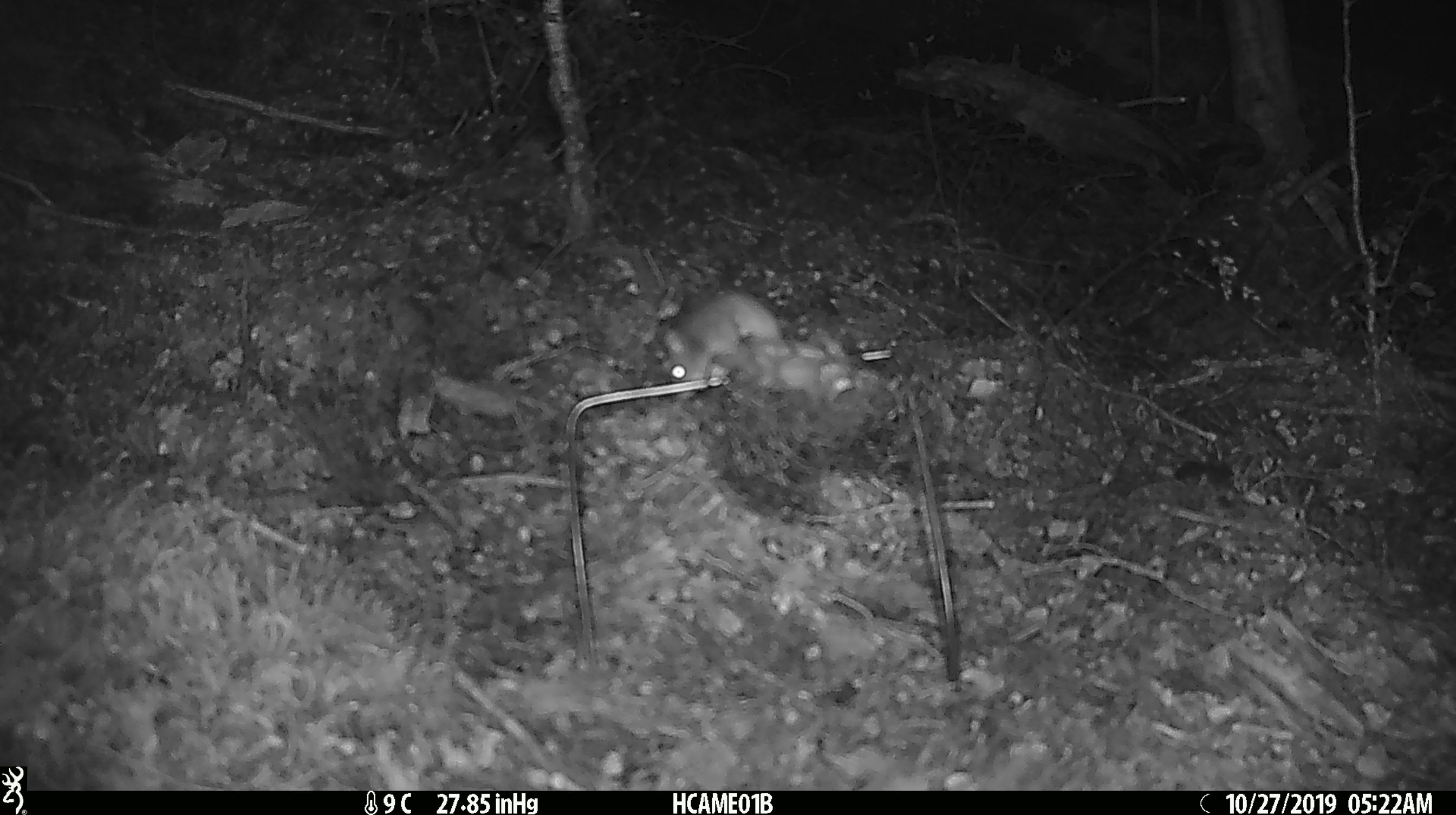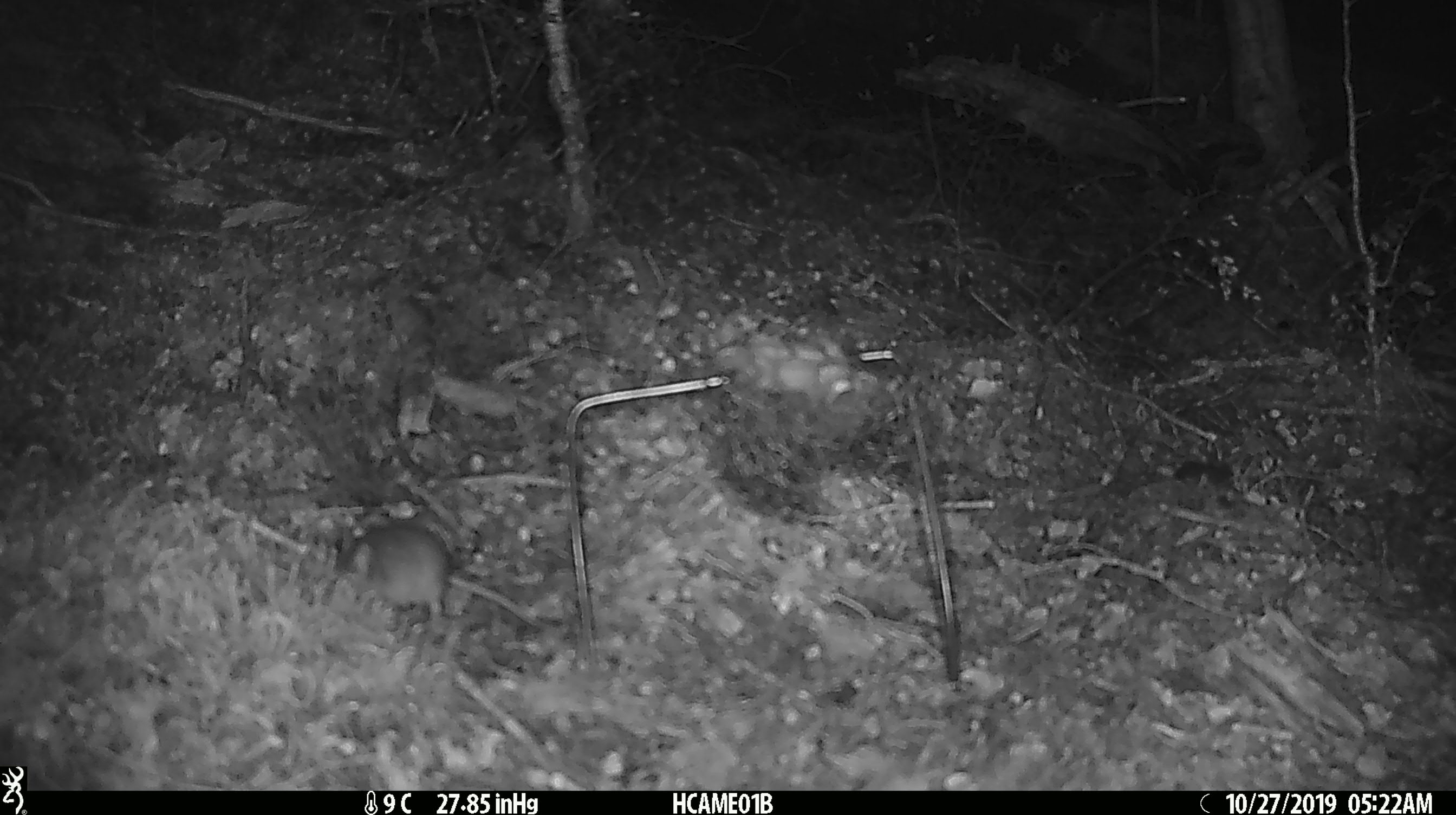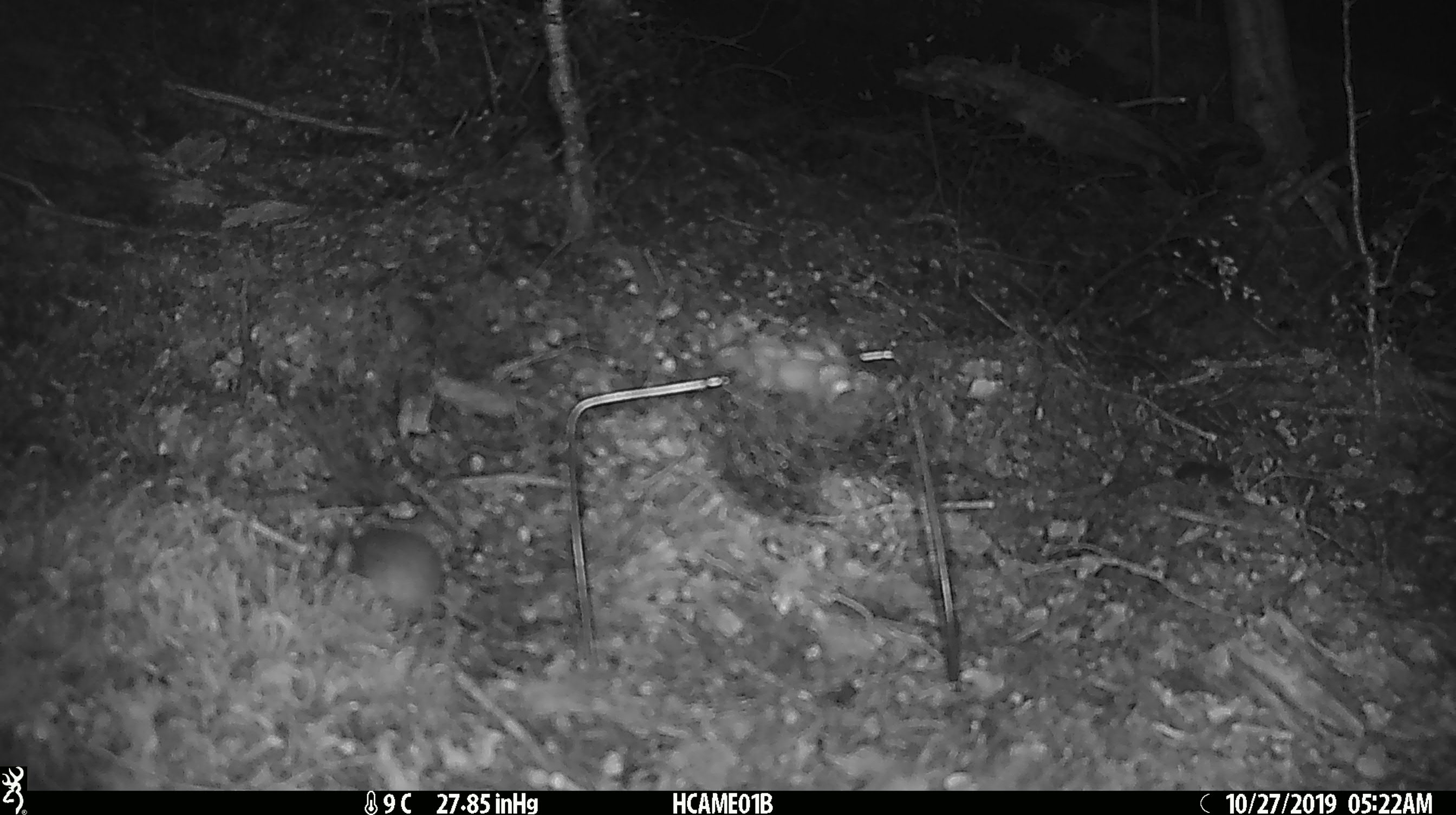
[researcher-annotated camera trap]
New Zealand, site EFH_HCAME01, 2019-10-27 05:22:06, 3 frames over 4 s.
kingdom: Animalia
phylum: Chordata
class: Mammalia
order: Rodentia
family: Muridae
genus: Mus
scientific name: Mus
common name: mouse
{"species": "mouse (Mus)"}